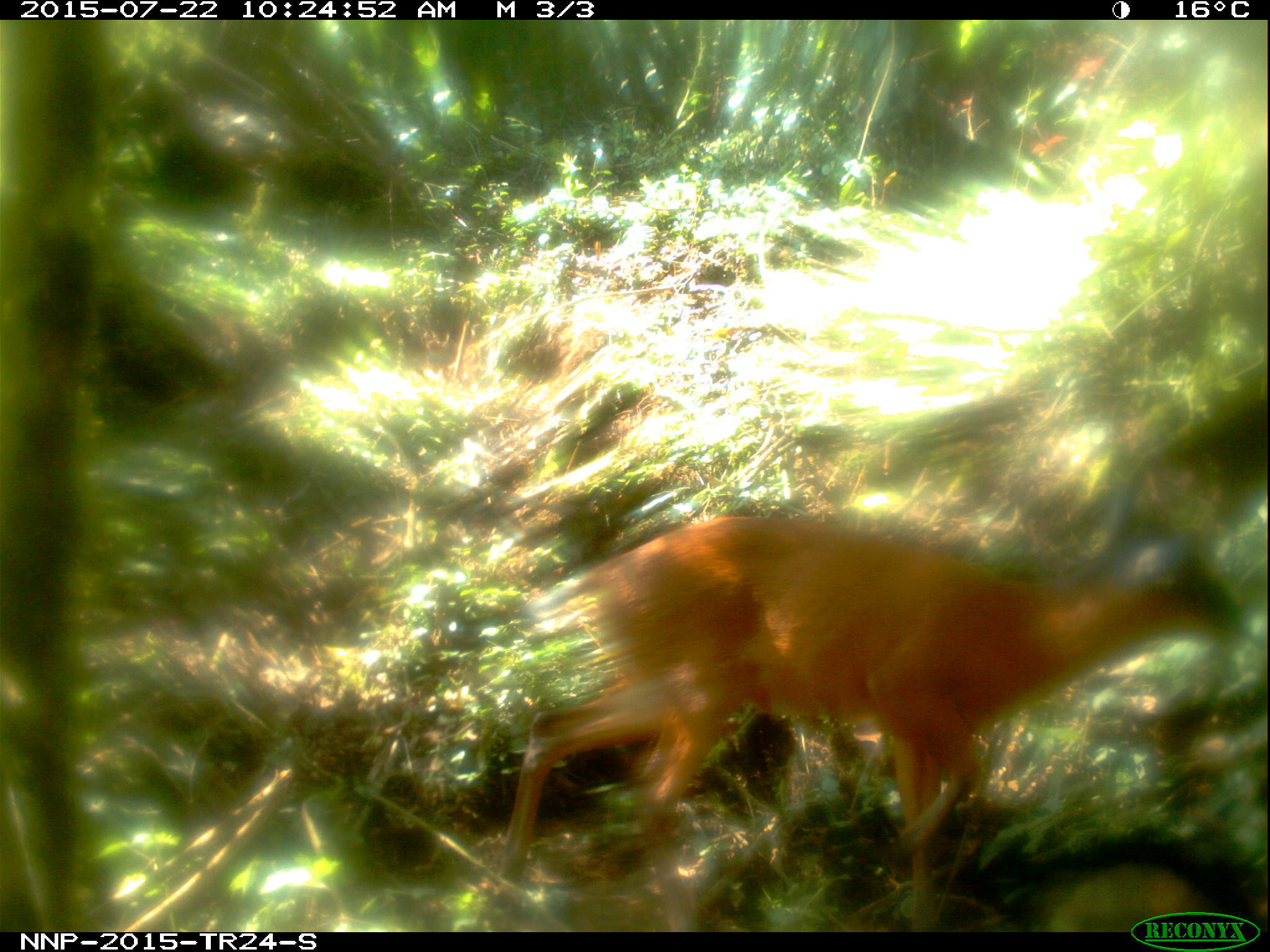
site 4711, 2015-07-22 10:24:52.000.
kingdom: Animalia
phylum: Chordata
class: Mammalia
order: Artiodactyla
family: Bovidae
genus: Cephalophus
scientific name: Cephalophus nigrifrons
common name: black-fronted duiker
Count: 1.